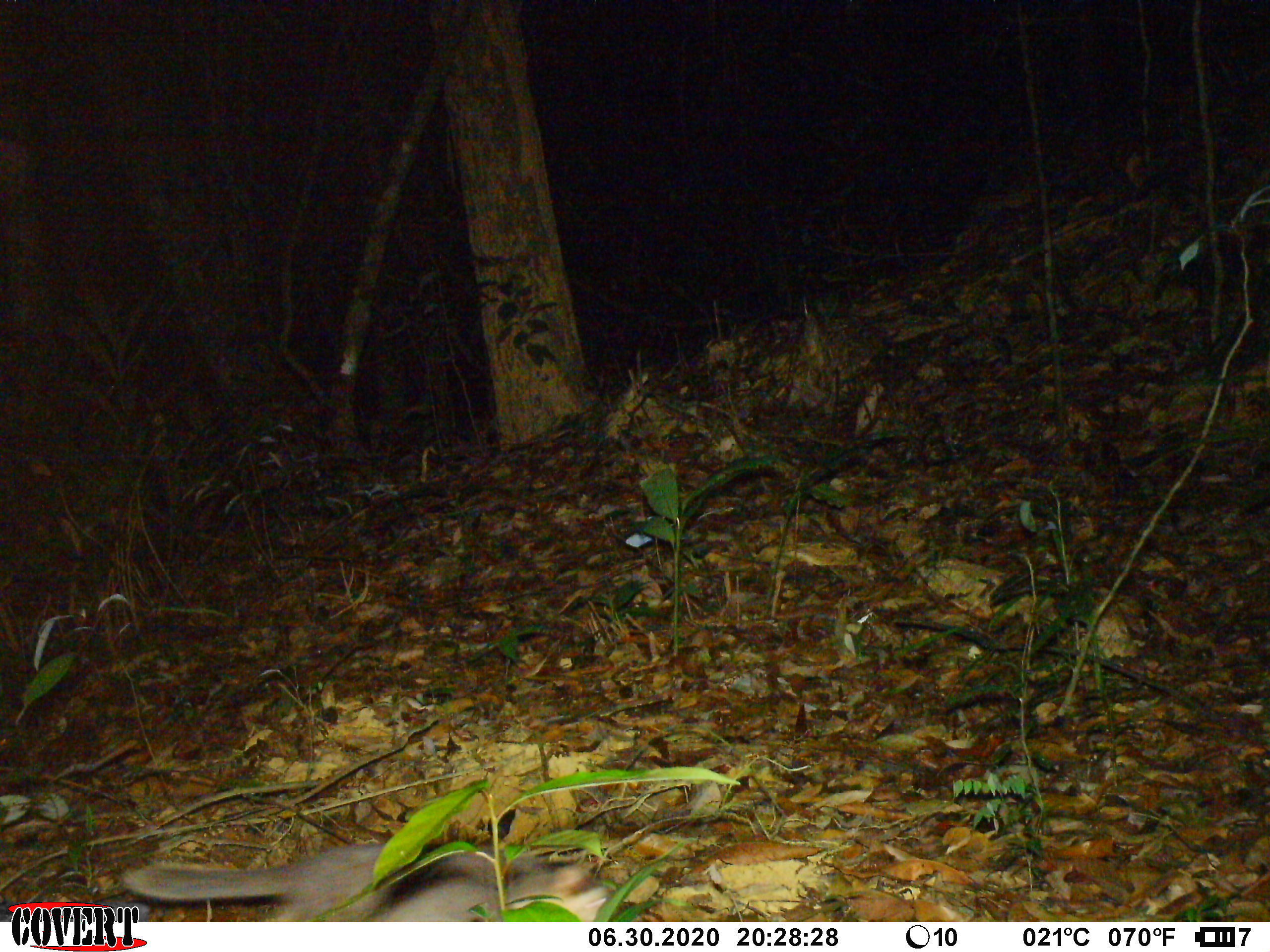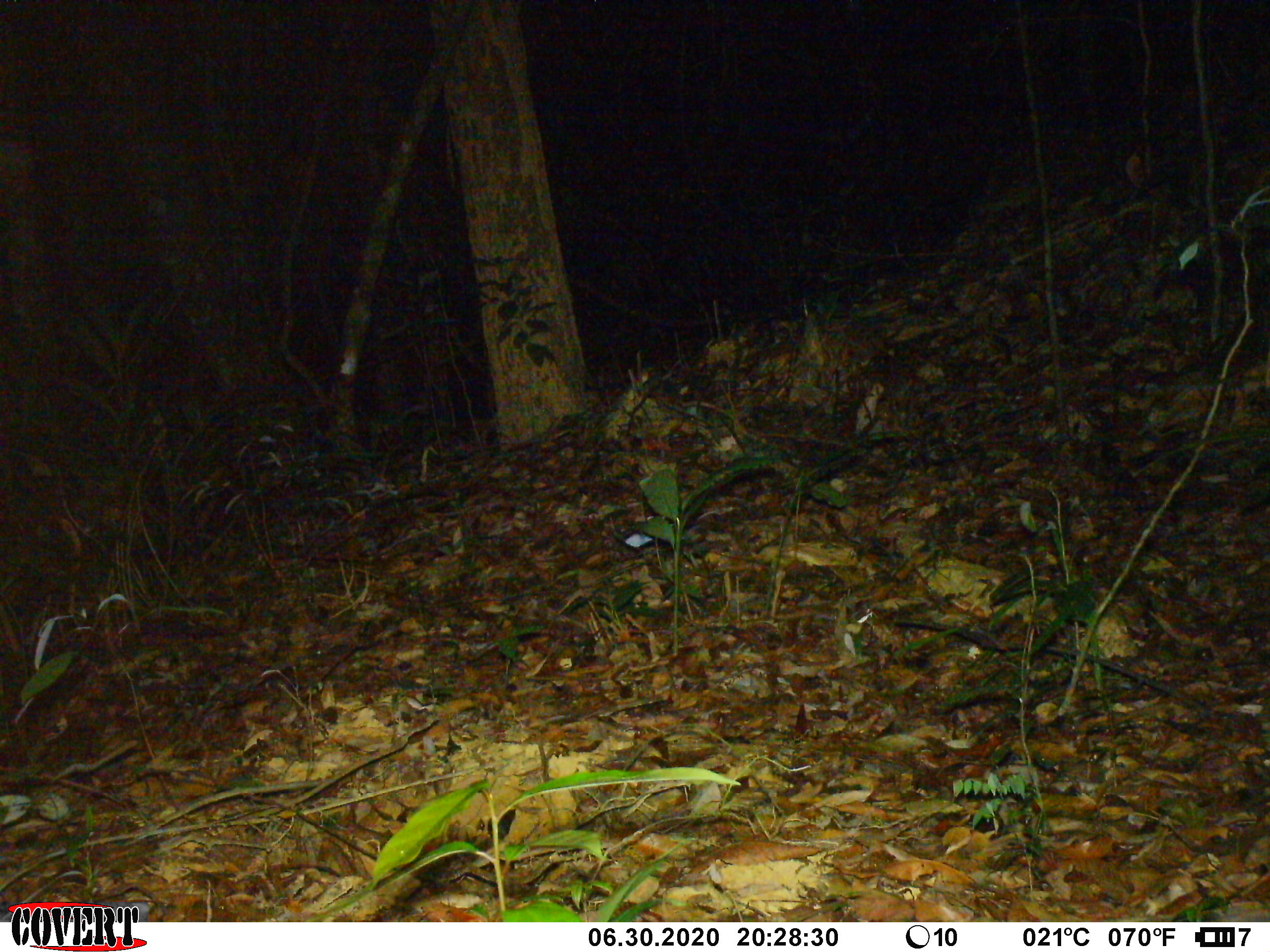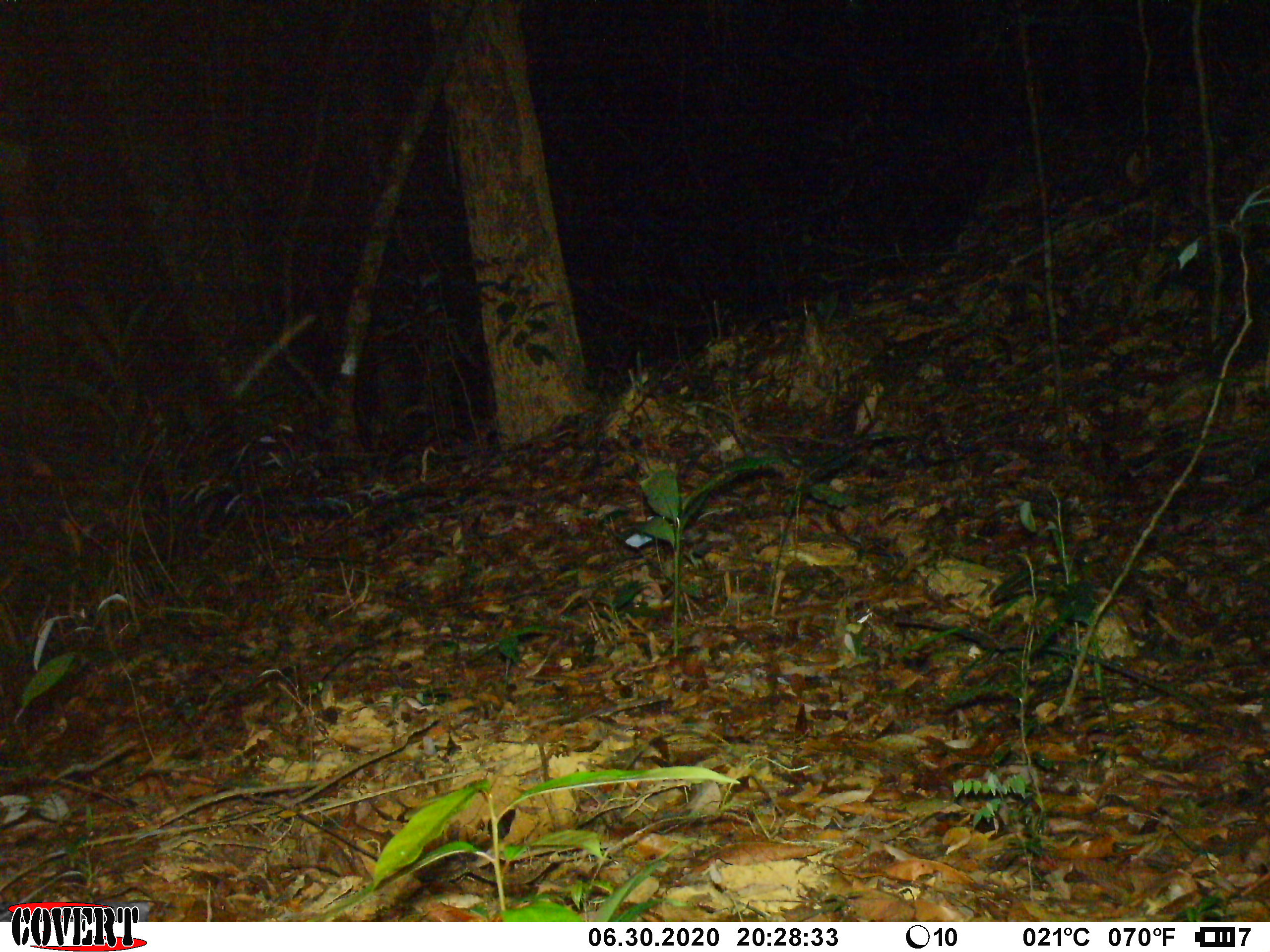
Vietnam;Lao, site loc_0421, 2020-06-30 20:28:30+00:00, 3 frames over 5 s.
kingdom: Animalia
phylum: Chordata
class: Mammalia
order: Carnivora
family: Mustelidae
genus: Melogale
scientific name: Melogale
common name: ferret badger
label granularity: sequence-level